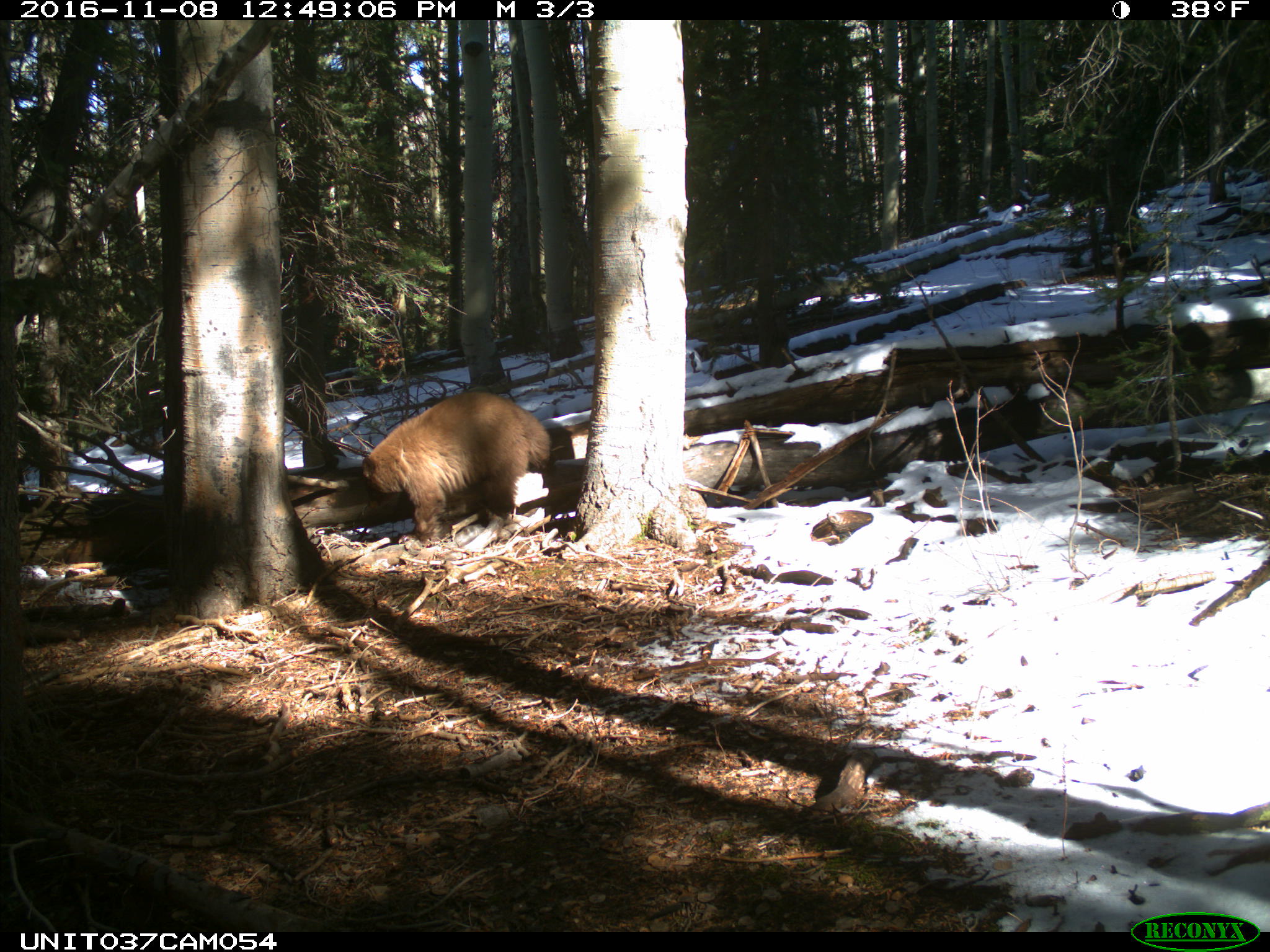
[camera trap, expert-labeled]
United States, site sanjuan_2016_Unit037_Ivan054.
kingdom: Animalia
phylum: Chordata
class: Mammalia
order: Carnivora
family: Ursidae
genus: Ursus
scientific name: Ursus americanus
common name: american black bear